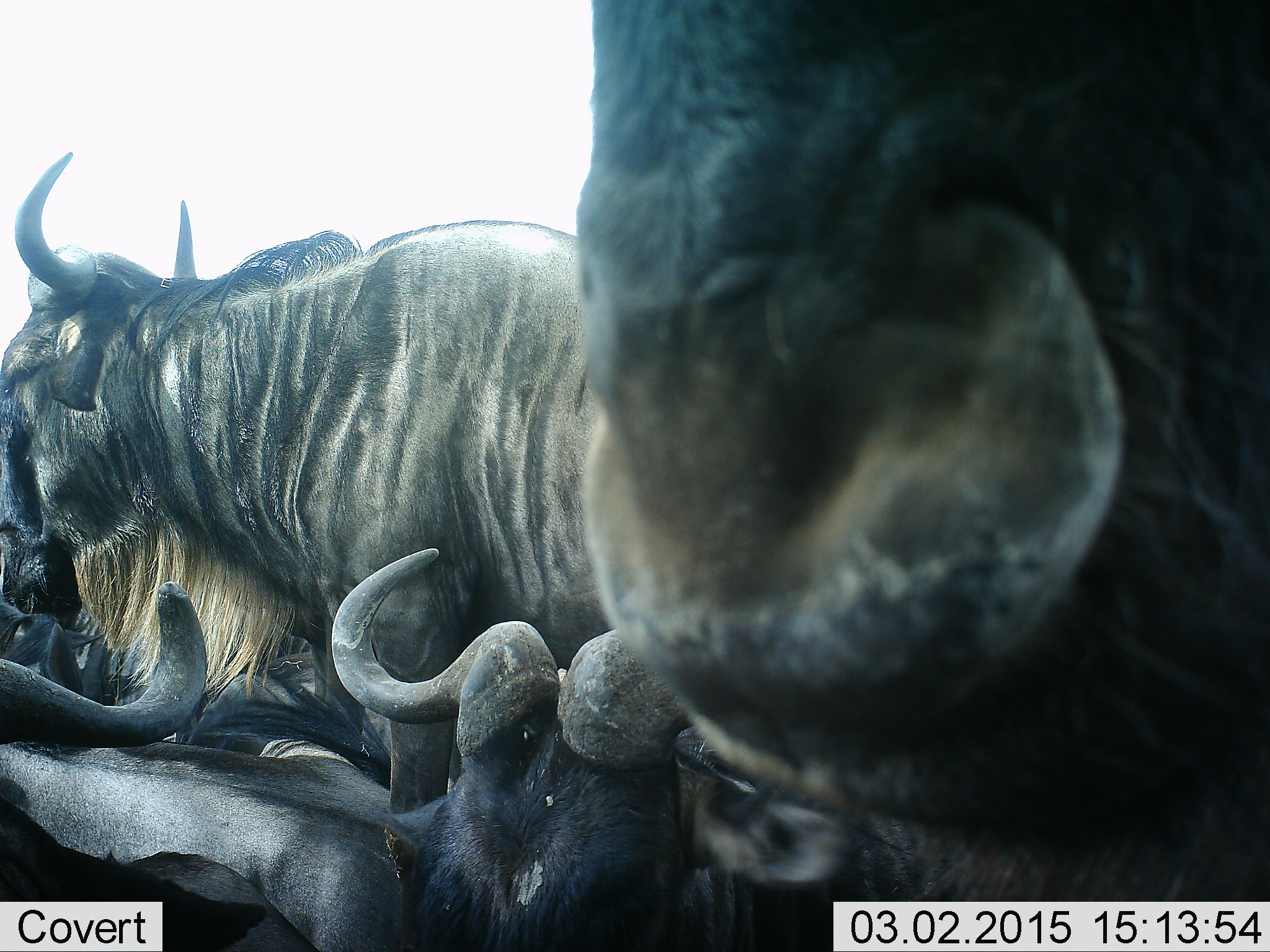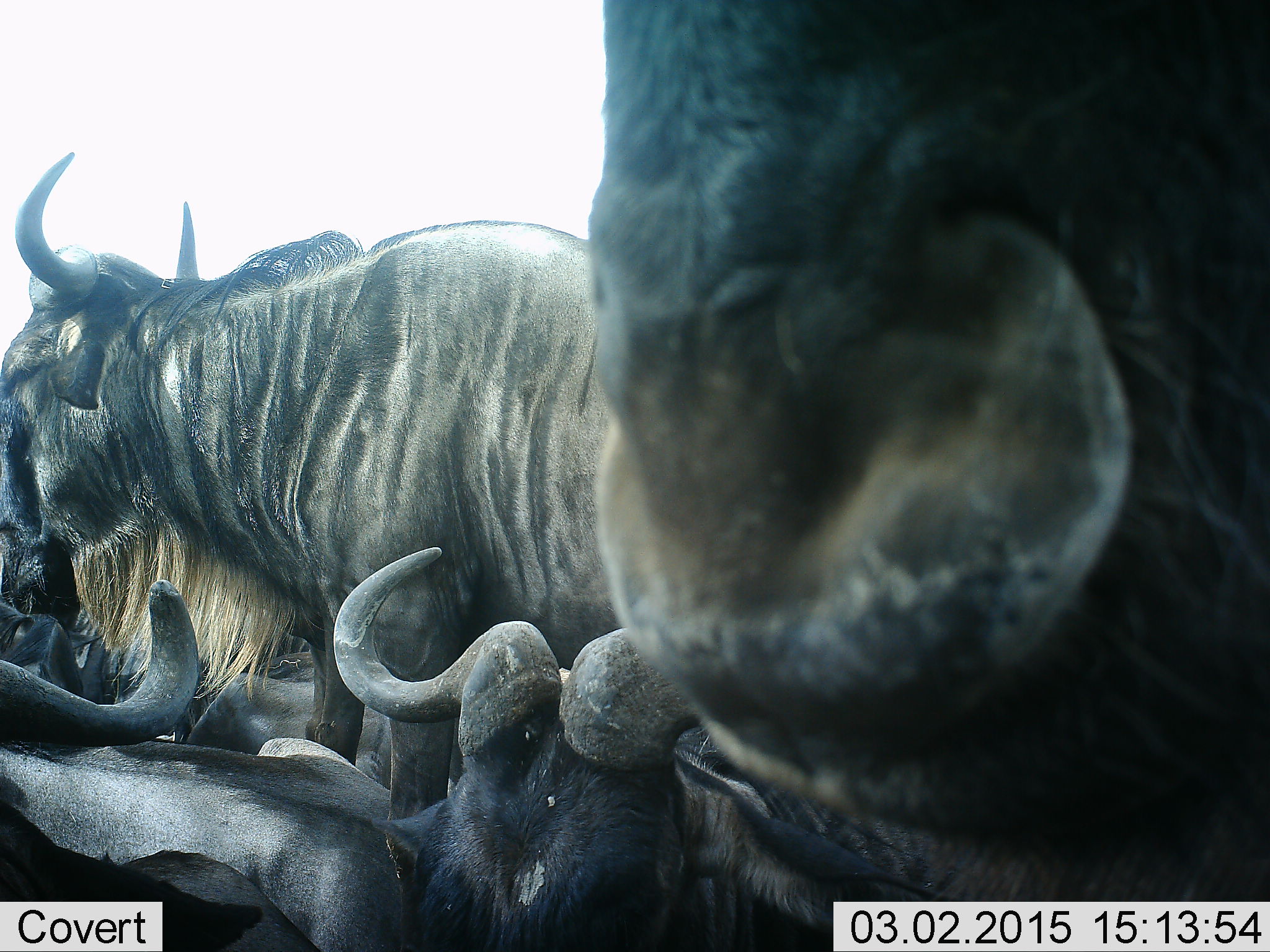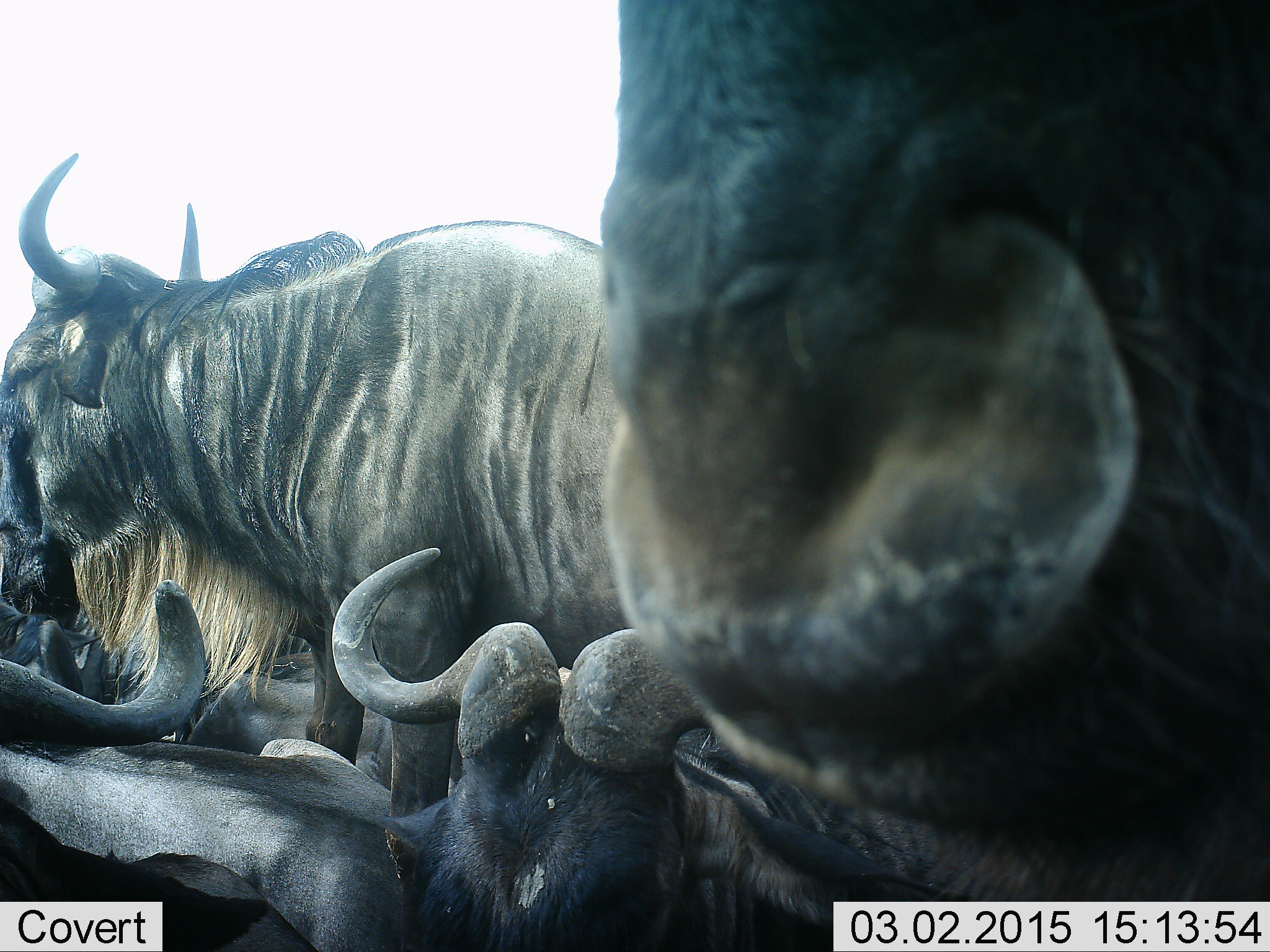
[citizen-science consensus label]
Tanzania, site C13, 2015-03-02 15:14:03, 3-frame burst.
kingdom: Animalia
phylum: Chordata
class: Mammalia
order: Artiodactyla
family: Bovidae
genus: Connochaetes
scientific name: Connochaetes taurinus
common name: blue wildebeest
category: wildebeest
Wildebeest (blue wildebeest) (Connochaetes taurinus), count 6. Behavior (volunteer vote fractions): standing 50%, resting 100%, moving 10%, interacting 0%. Young present (vote fraction): 10%. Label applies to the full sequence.